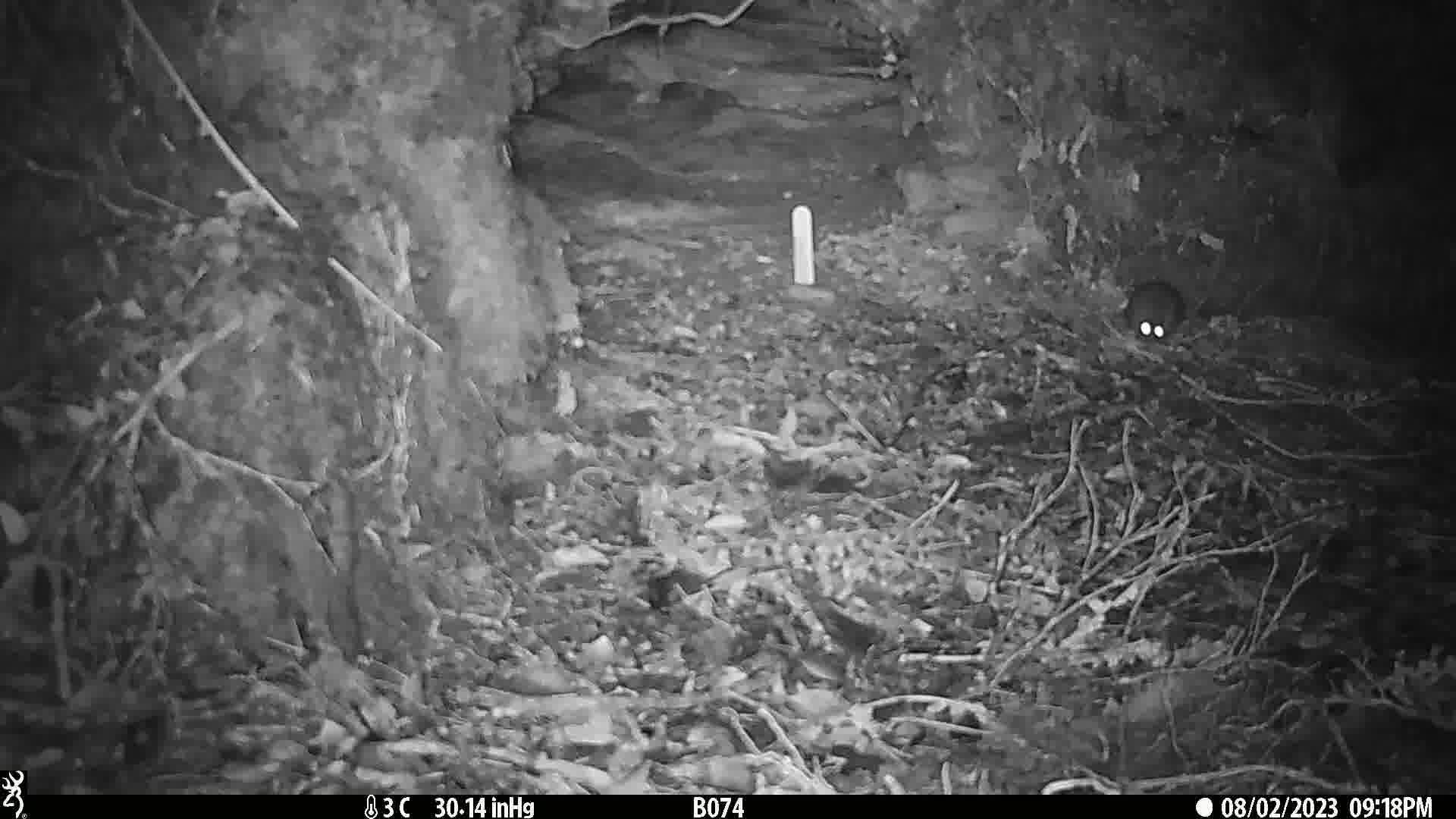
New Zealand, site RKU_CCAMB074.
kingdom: Animalia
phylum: Chordata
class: Mammalia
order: Rodentia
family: Muridae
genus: Rattus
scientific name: Rattus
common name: rat